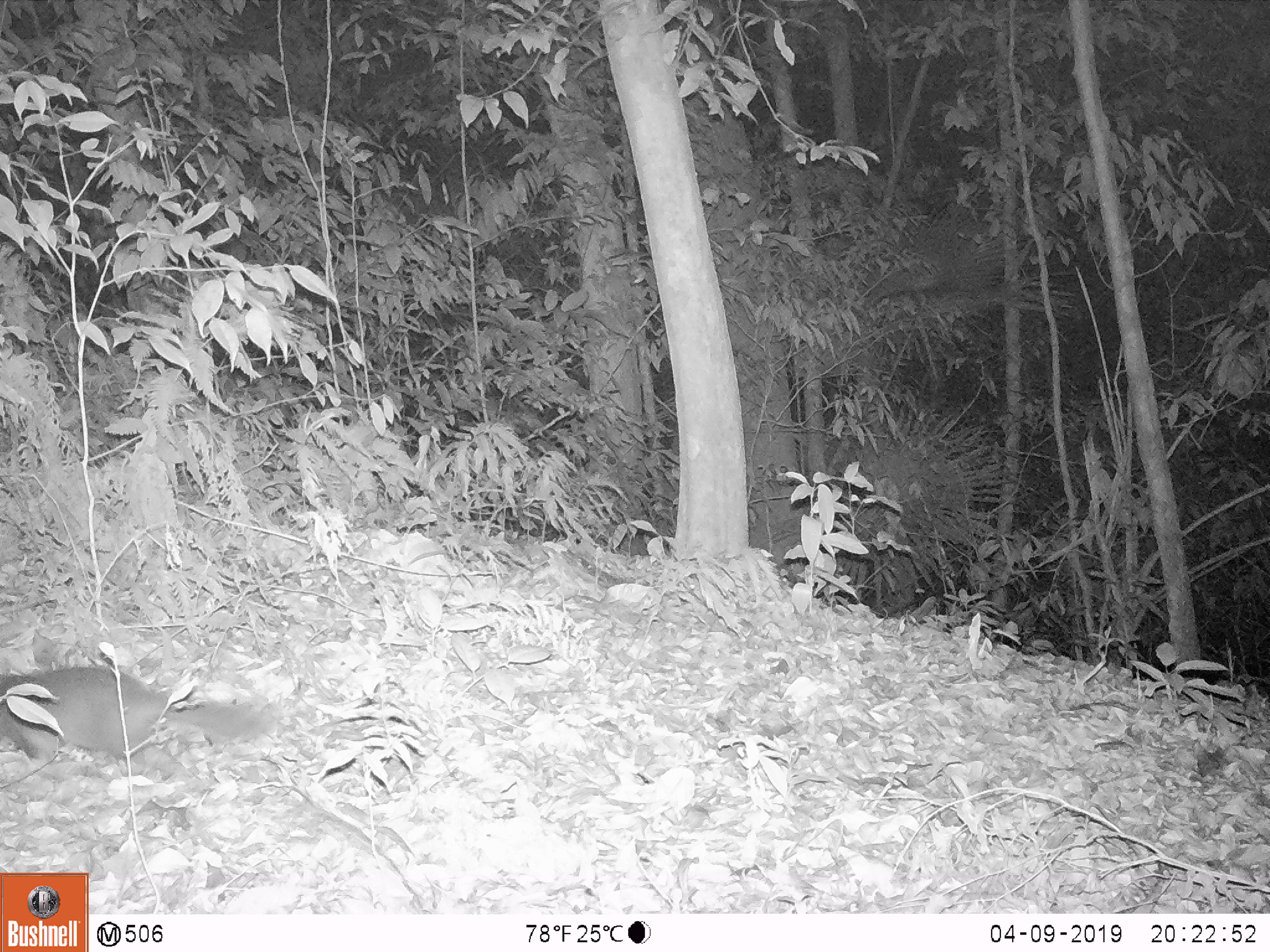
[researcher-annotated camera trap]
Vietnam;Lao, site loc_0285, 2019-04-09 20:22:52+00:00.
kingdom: Animalia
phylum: Chordata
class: Mammalia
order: Carnivora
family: Mustelidae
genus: Melogale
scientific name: Melogale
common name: ferret badger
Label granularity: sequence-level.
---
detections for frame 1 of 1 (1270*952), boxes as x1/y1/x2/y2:
ferret badger: 0/663/272/761